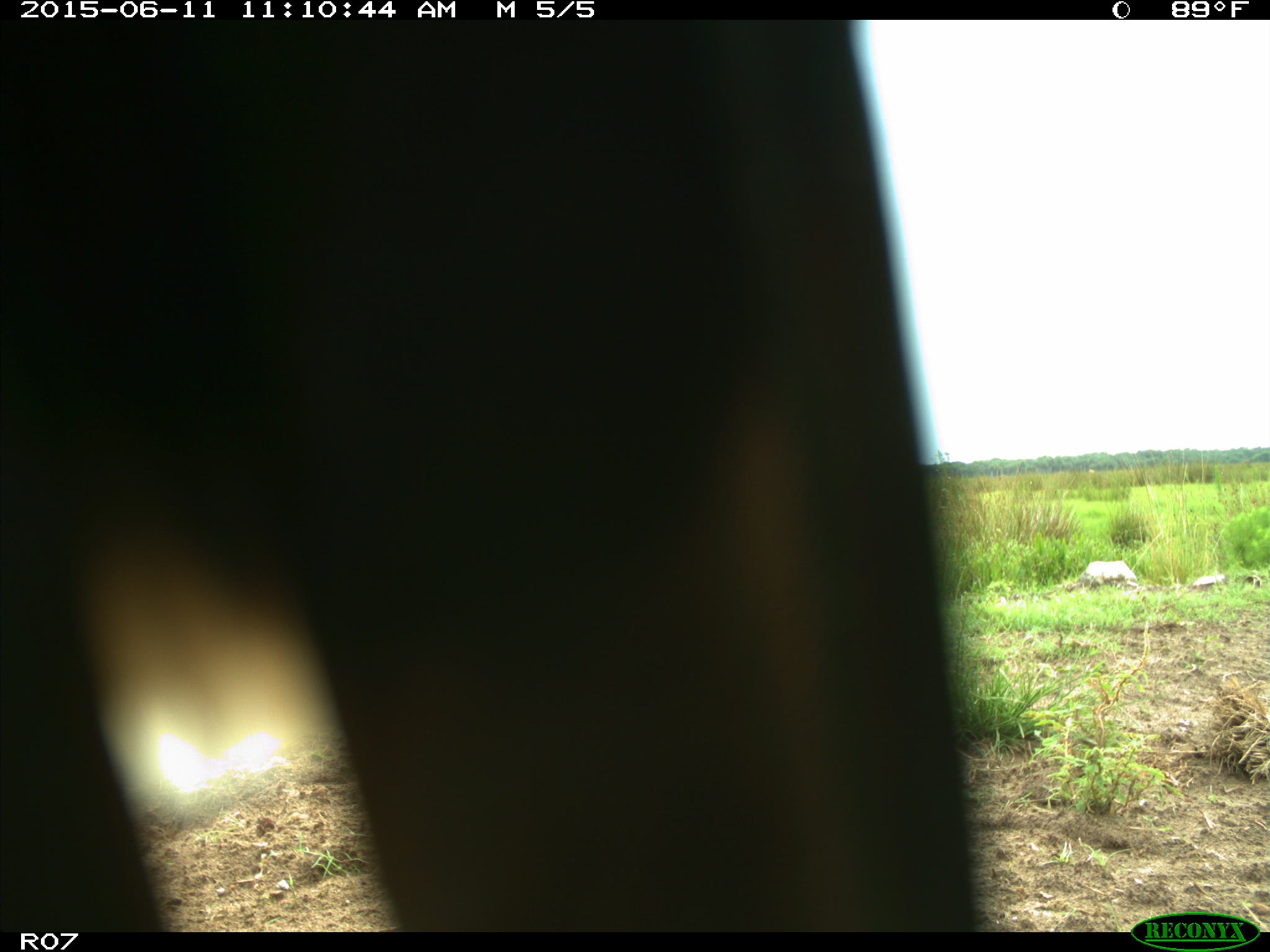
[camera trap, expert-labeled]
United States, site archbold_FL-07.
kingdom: Animalia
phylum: Chordata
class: Mammalia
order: Artiodactyla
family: Bovidae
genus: Bos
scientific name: Bos taurus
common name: domestic cow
Bos taurus (domestic cow).